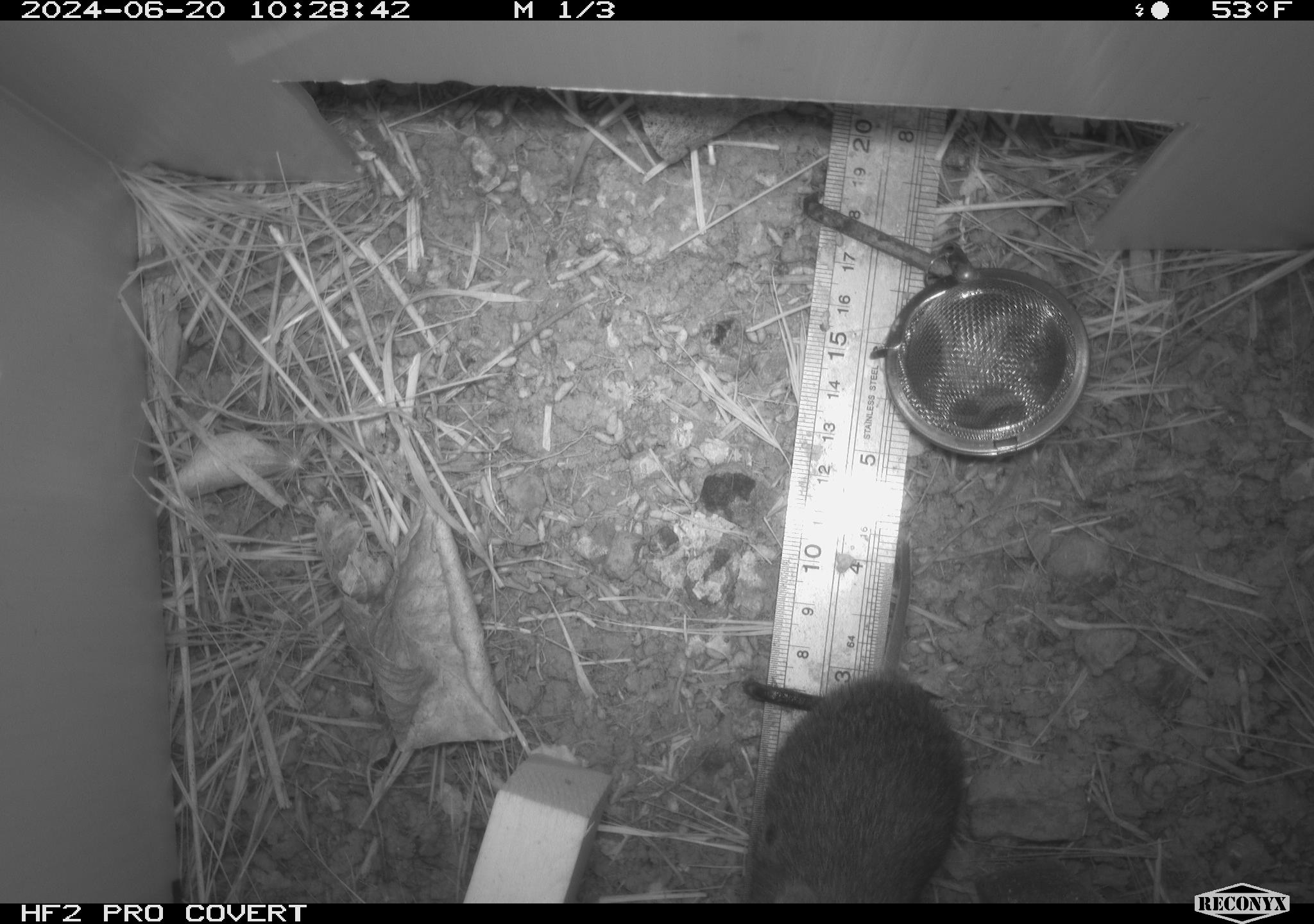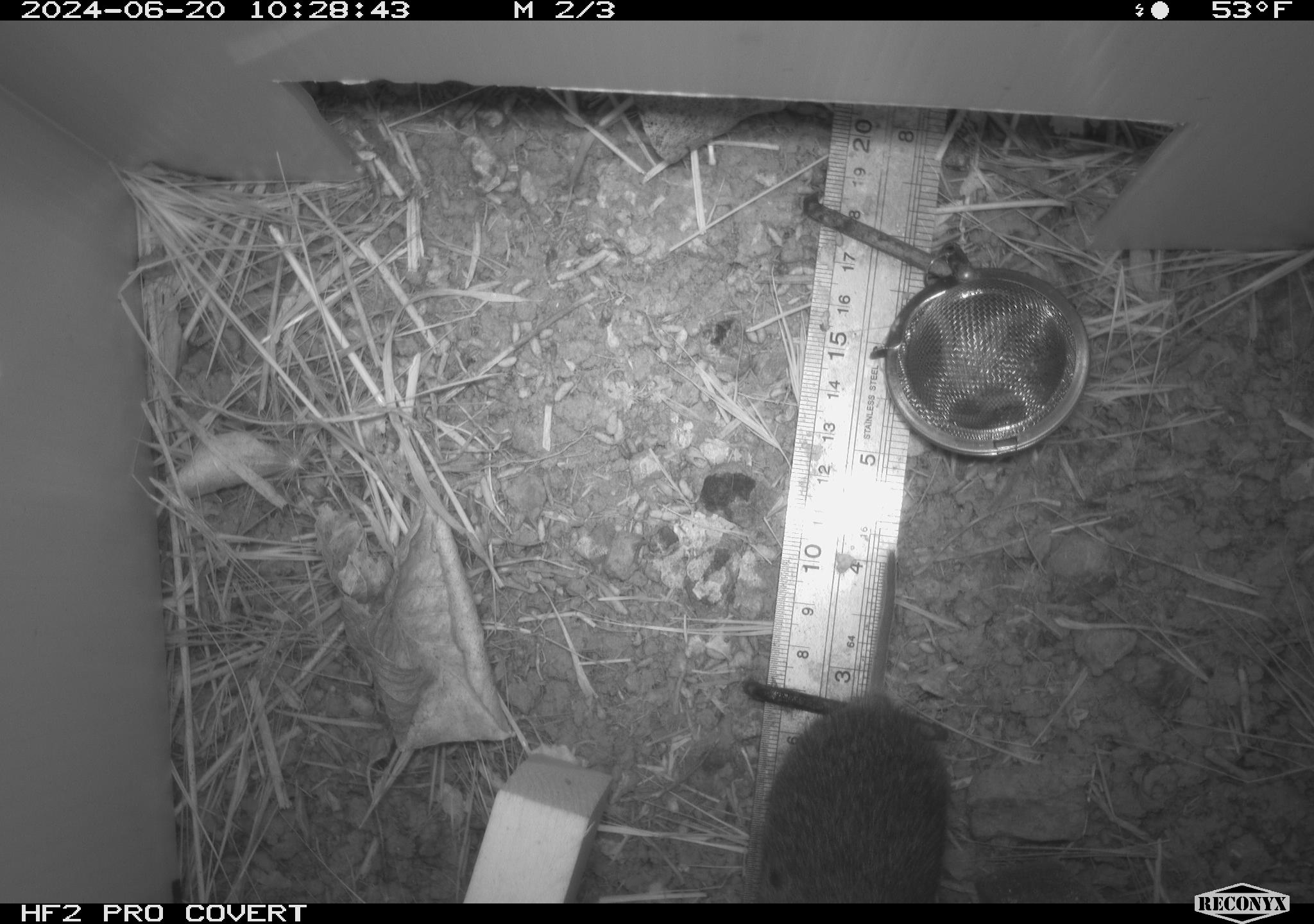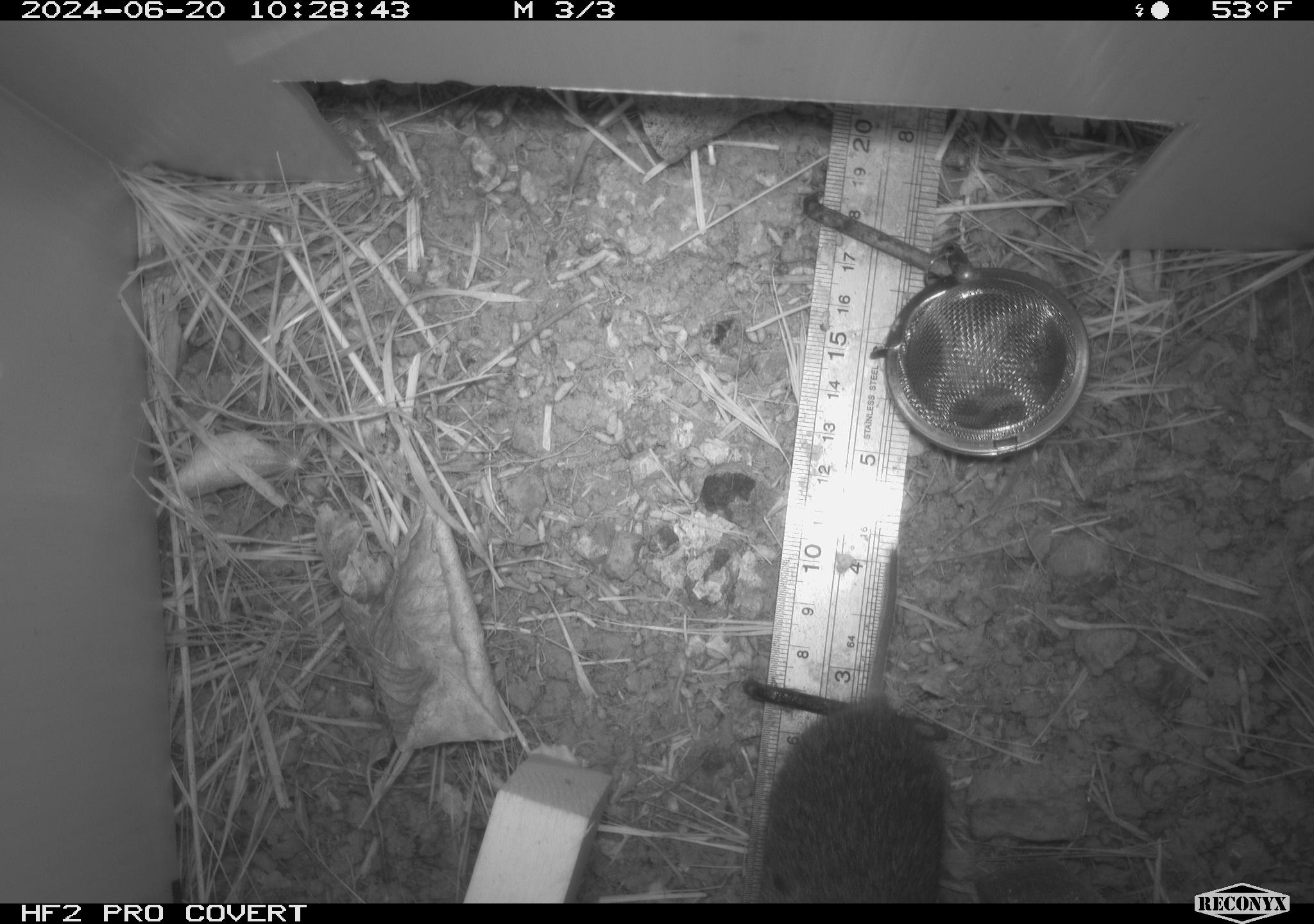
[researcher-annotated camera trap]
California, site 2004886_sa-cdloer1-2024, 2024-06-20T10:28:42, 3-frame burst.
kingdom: Animalia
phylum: Chordata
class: Mammalia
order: Rodentia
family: Cricetidae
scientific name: Arvicolinae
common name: voles, lemmings, and muskrats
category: arvicolinae subfamily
Arvicolinae subfamily (voles, lemmings, and muskrats) (Arvicolinae).